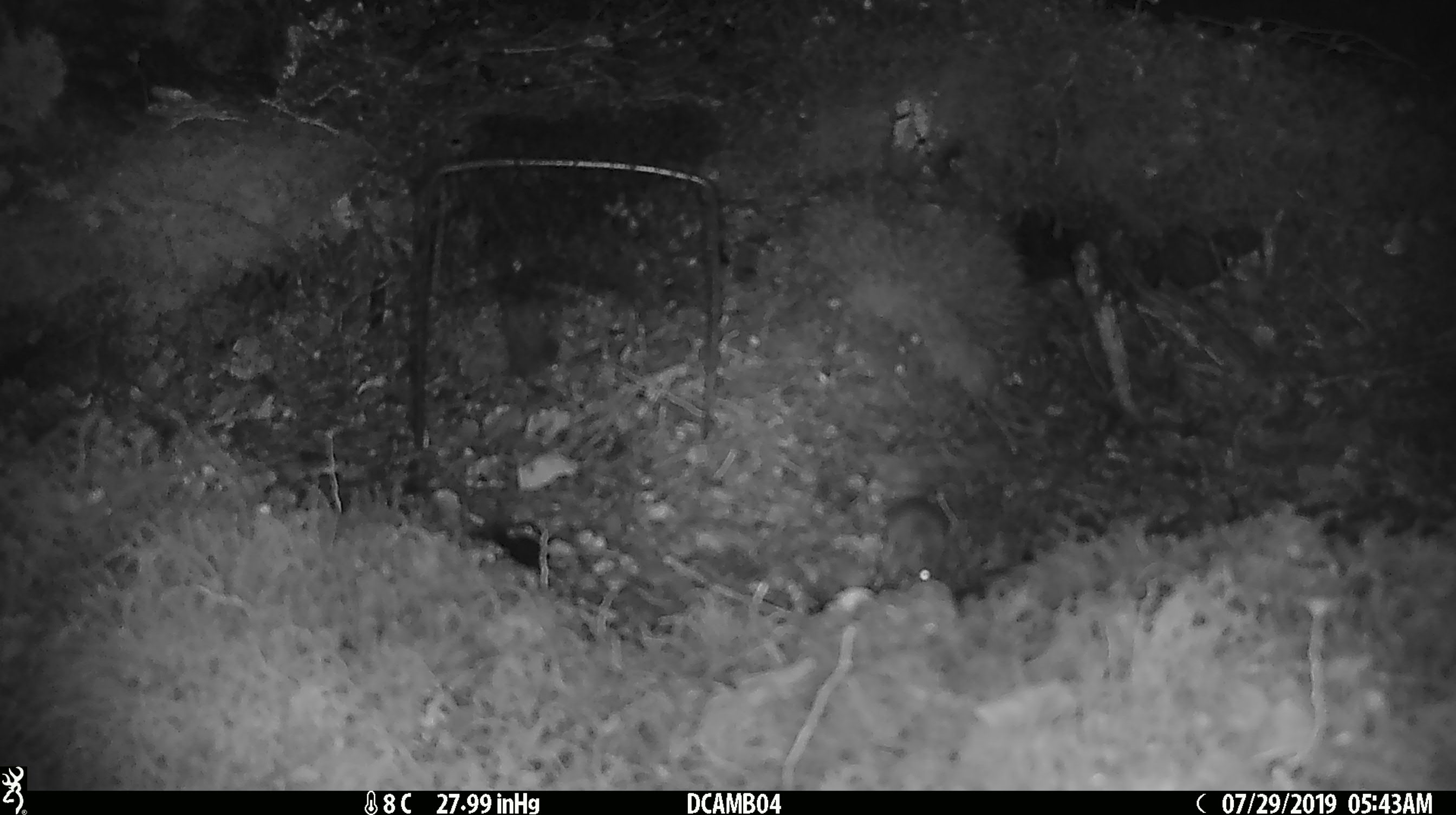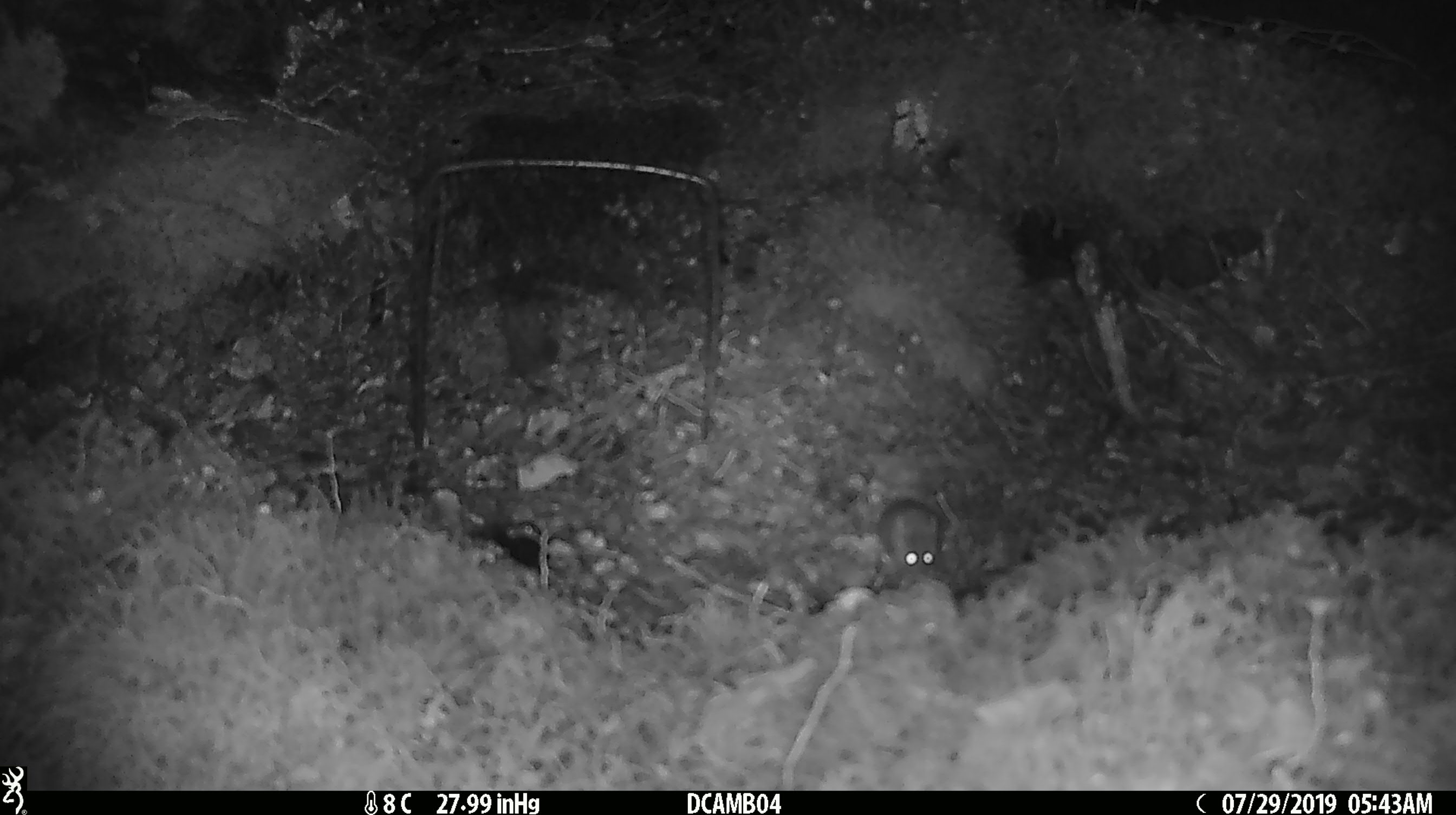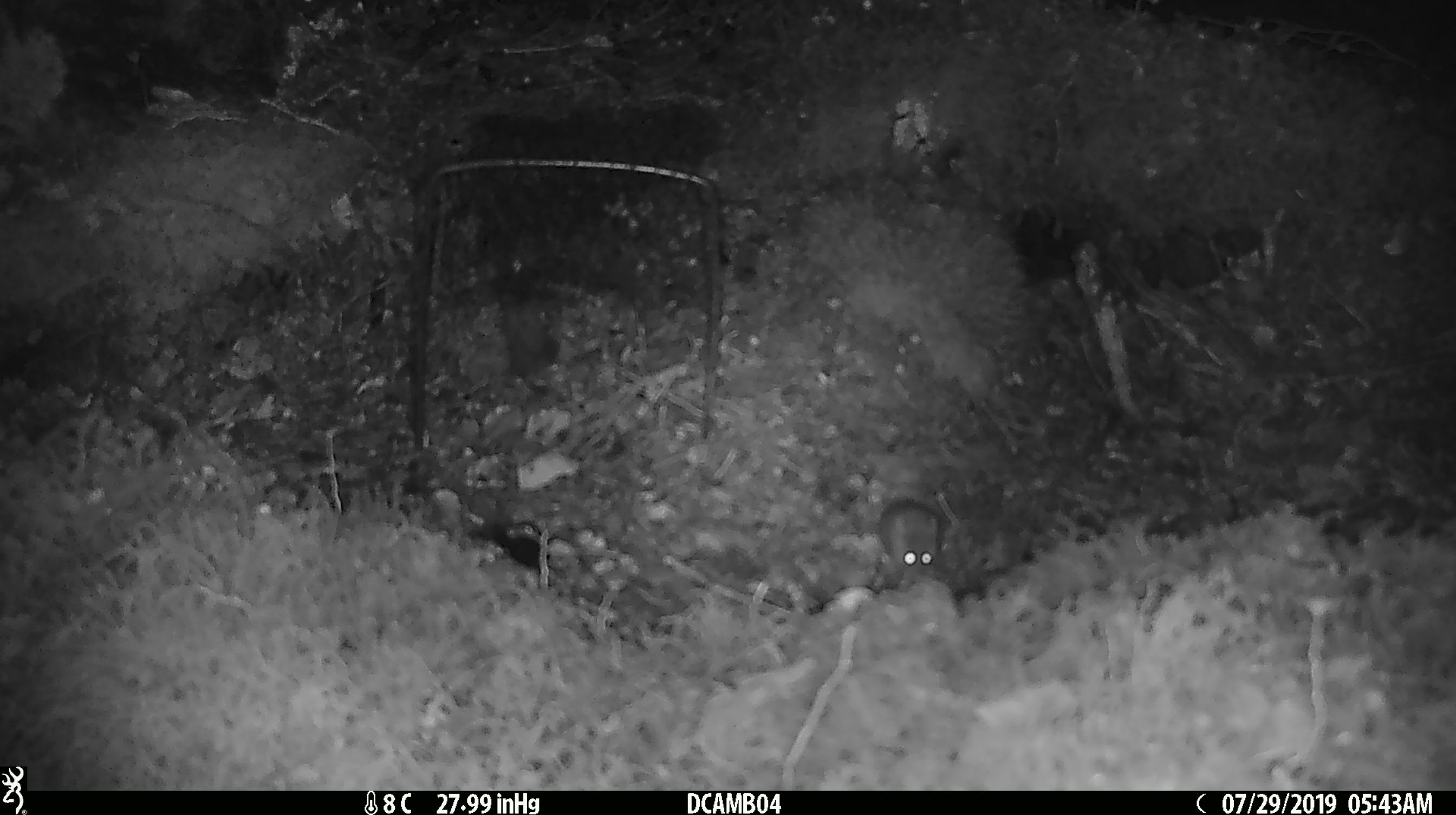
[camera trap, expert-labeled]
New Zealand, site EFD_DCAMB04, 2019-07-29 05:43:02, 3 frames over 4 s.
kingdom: Animalia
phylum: Chordata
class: Mammalia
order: Rodentia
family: Muridae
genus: Mus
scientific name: Mus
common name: mouse